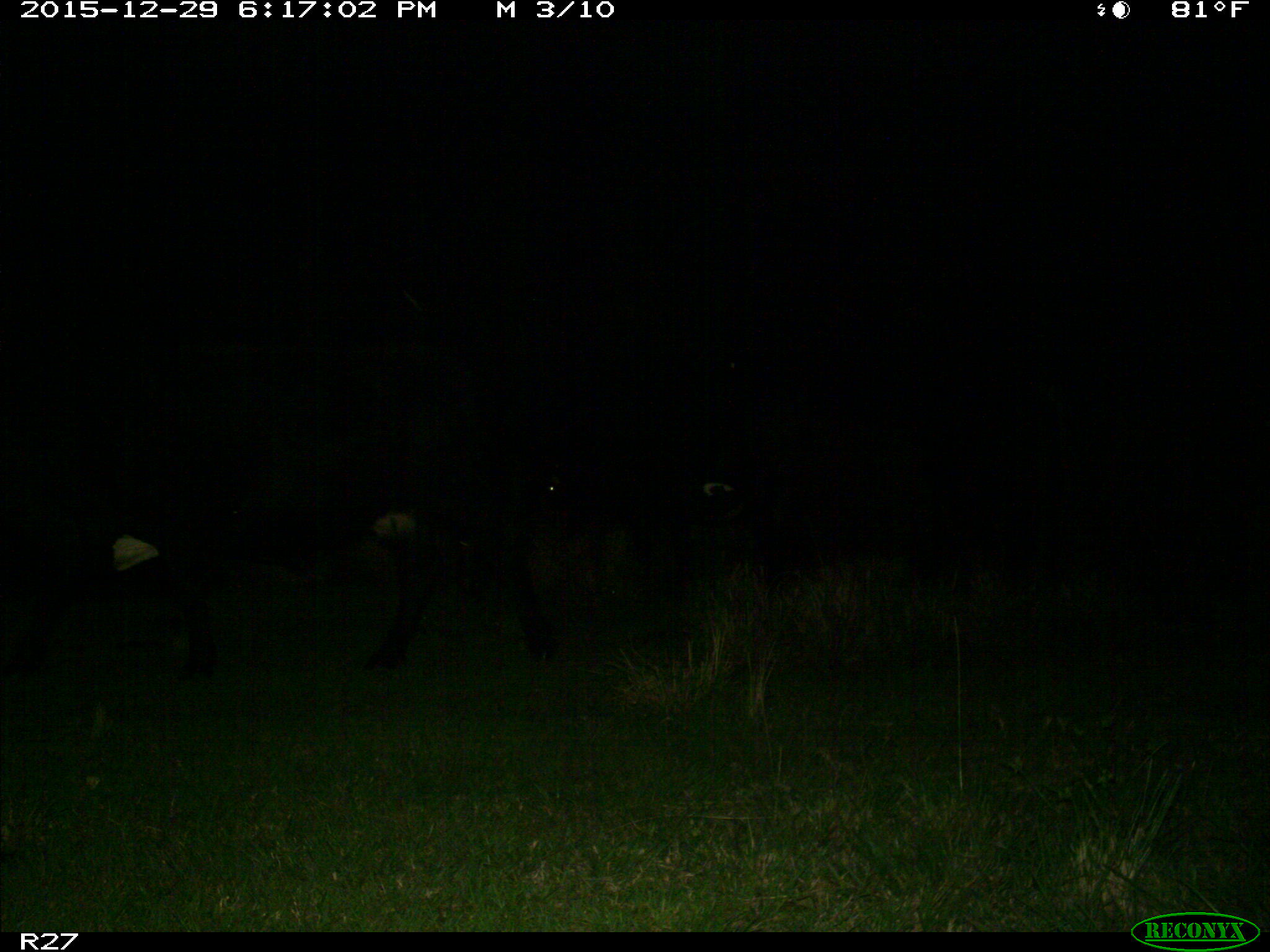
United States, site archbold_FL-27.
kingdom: Animalia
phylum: Chordata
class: Mammalia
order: Artiodactyla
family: Bovidae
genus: Bos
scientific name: Bos taurus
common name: domestic cow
Bos taurus (domestic cow).